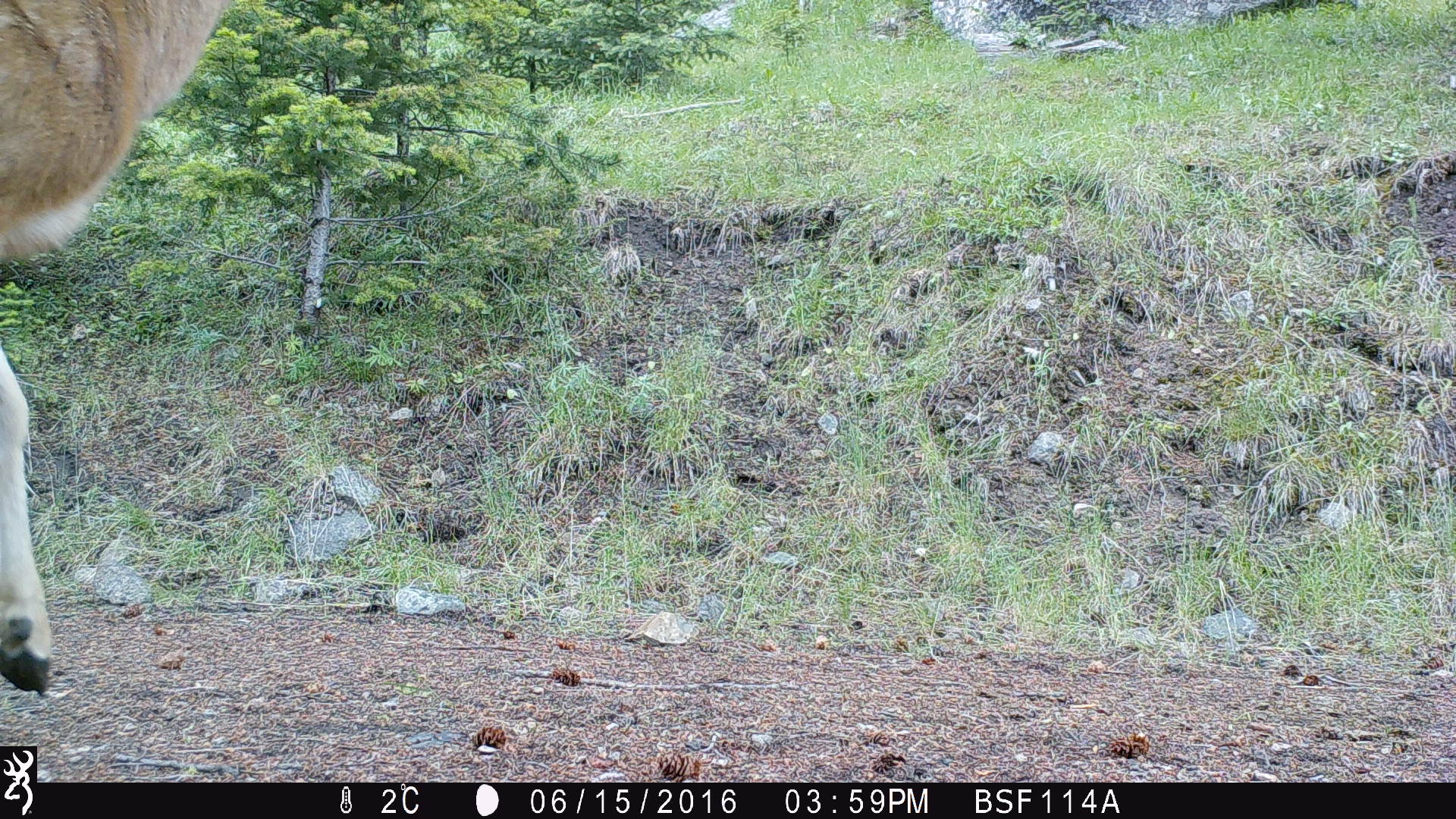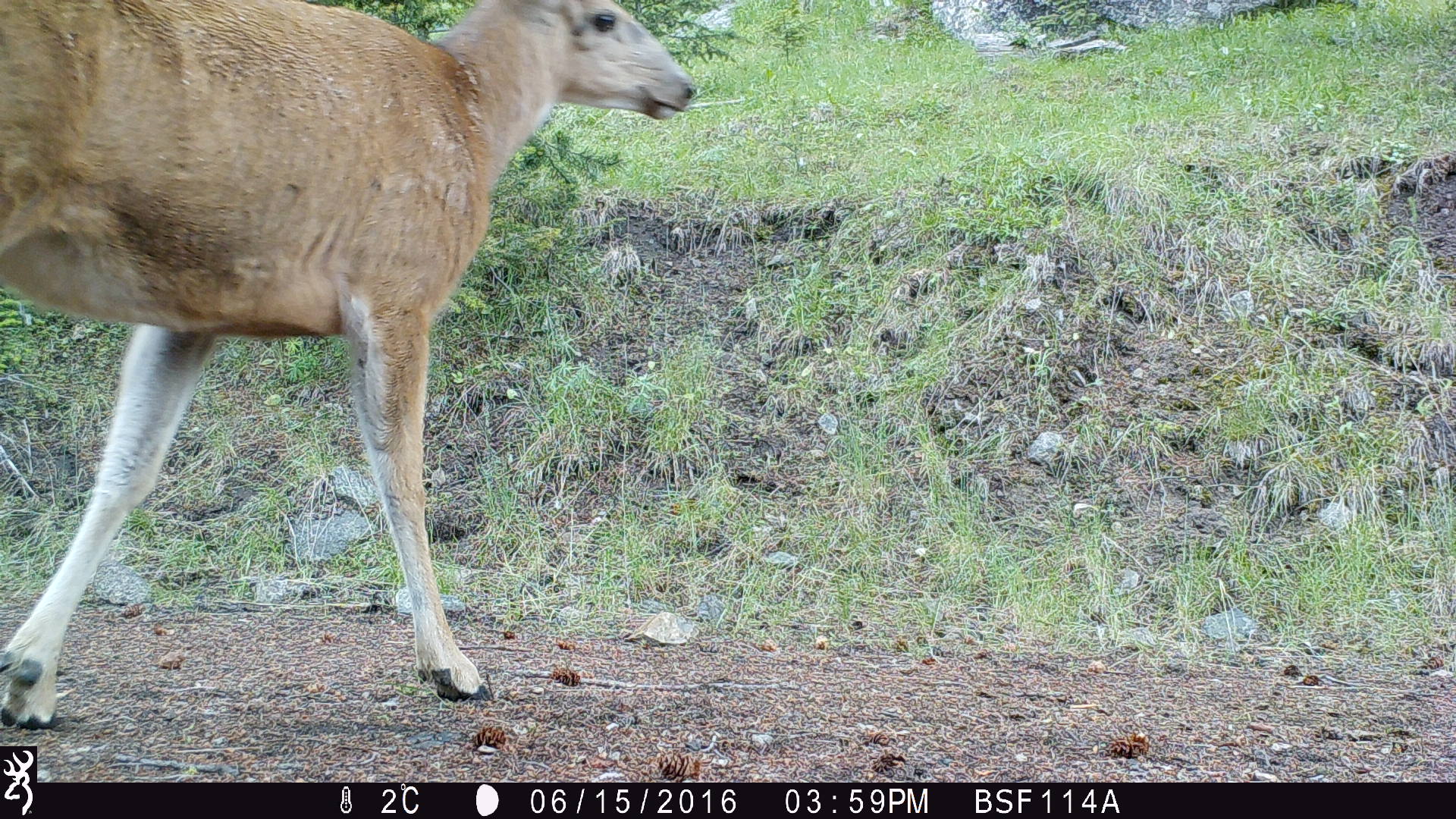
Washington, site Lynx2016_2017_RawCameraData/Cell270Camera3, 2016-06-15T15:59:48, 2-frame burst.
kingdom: Animalia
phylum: Chordata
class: Mammalia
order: Artiodactyla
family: Cervidae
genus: Odocoileus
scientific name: Odocoileus hemionus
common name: mule deer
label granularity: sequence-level